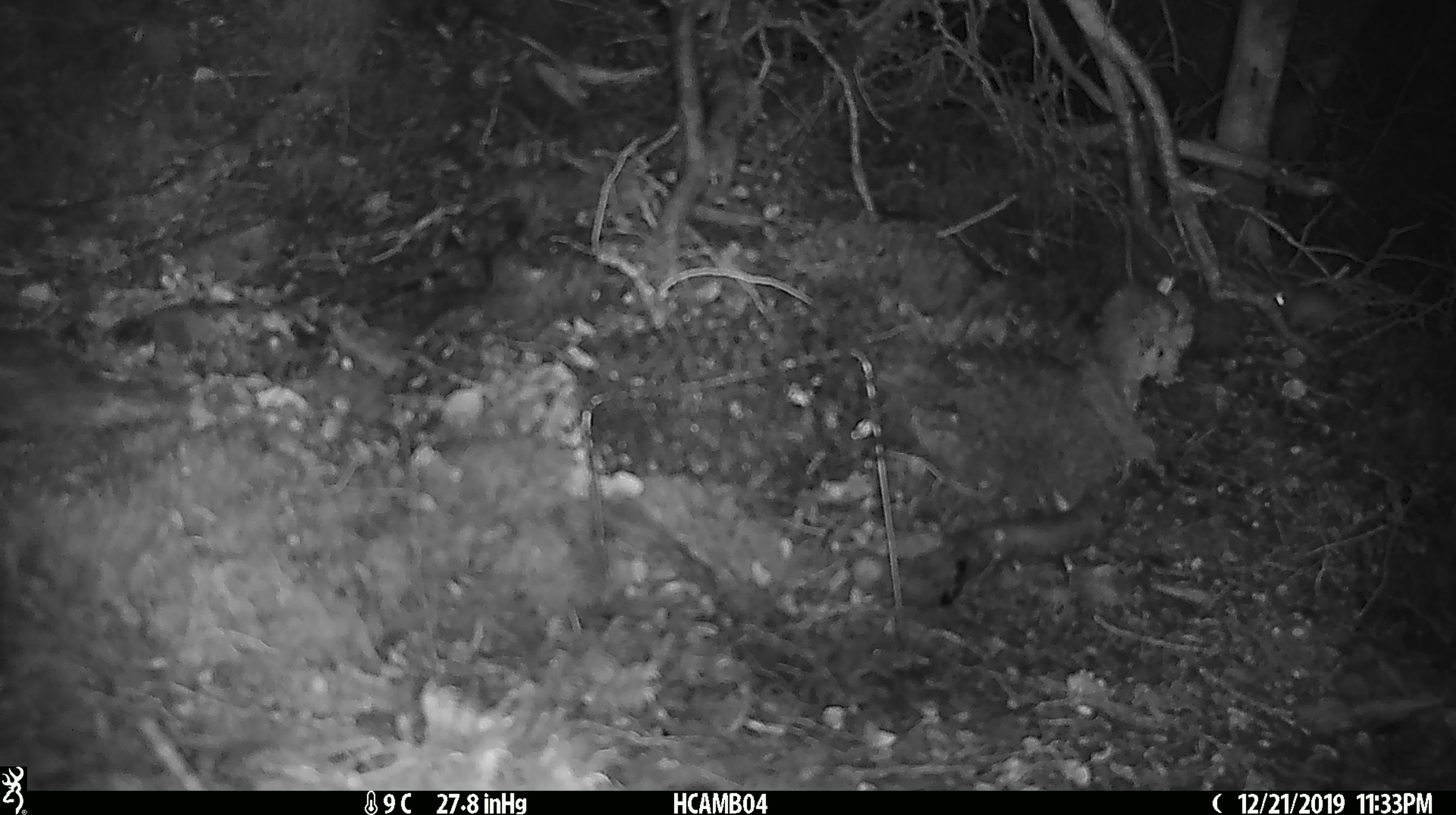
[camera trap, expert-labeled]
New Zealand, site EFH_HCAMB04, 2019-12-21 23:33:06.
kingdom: Animalia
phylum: Chordata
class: Mammalia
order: Rodentia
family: Muridae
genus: Mus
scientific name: Mus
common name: mouse